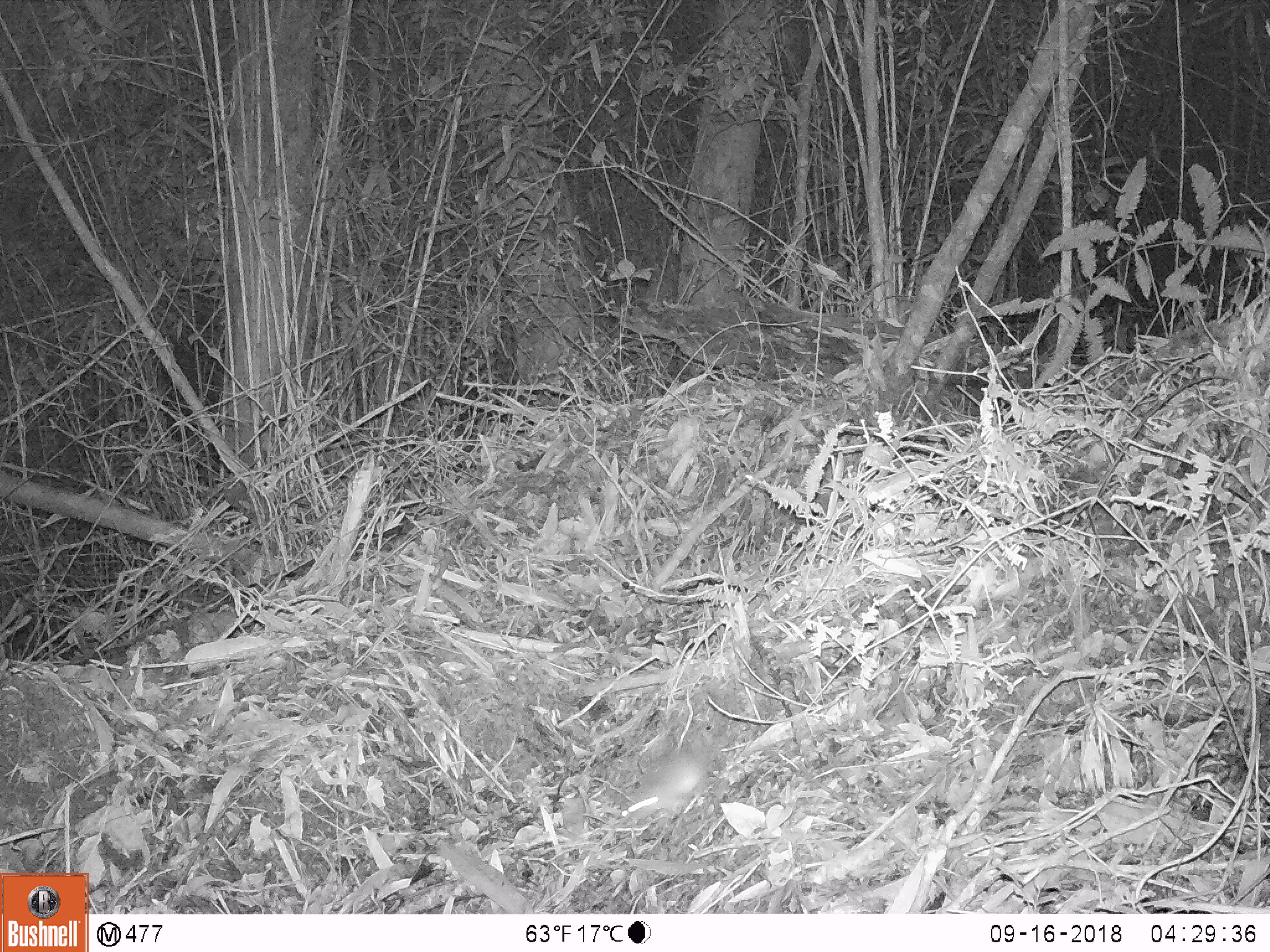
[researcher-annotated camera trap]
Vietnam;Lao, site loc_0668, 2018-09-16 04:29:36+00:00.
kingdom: Animalia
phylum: Chordata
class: Mammalia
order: Rodentia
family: Muridae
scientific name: Muridae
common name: old-world mice and rats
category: unidentified murid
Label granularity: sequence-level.